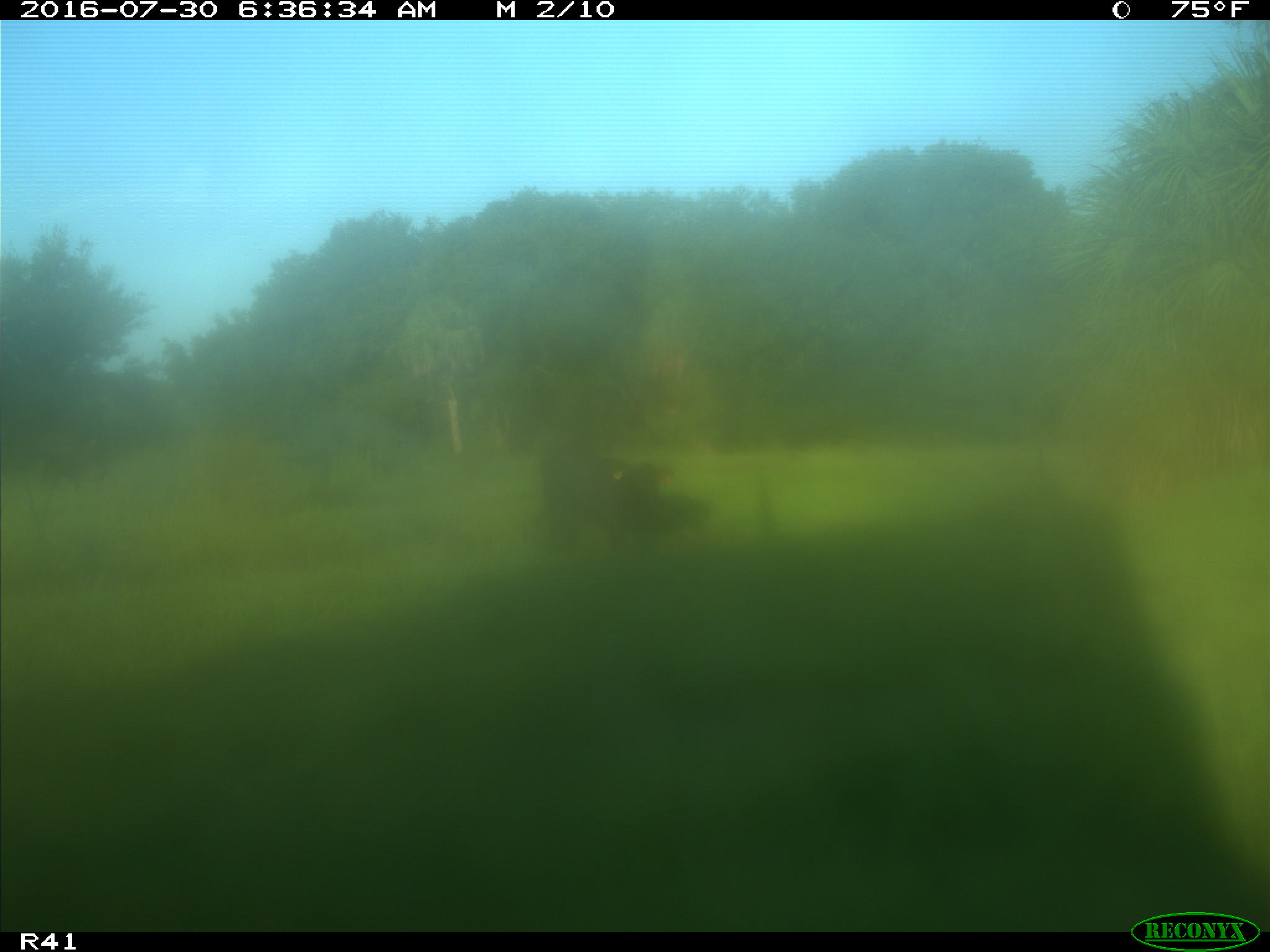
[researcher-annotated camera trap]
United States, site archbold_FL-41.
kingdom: Animalia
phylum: Chordata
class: Mammalia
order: Artiodactyla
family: Bovidae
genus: Bos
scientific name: Bos taurus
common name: domestic cow